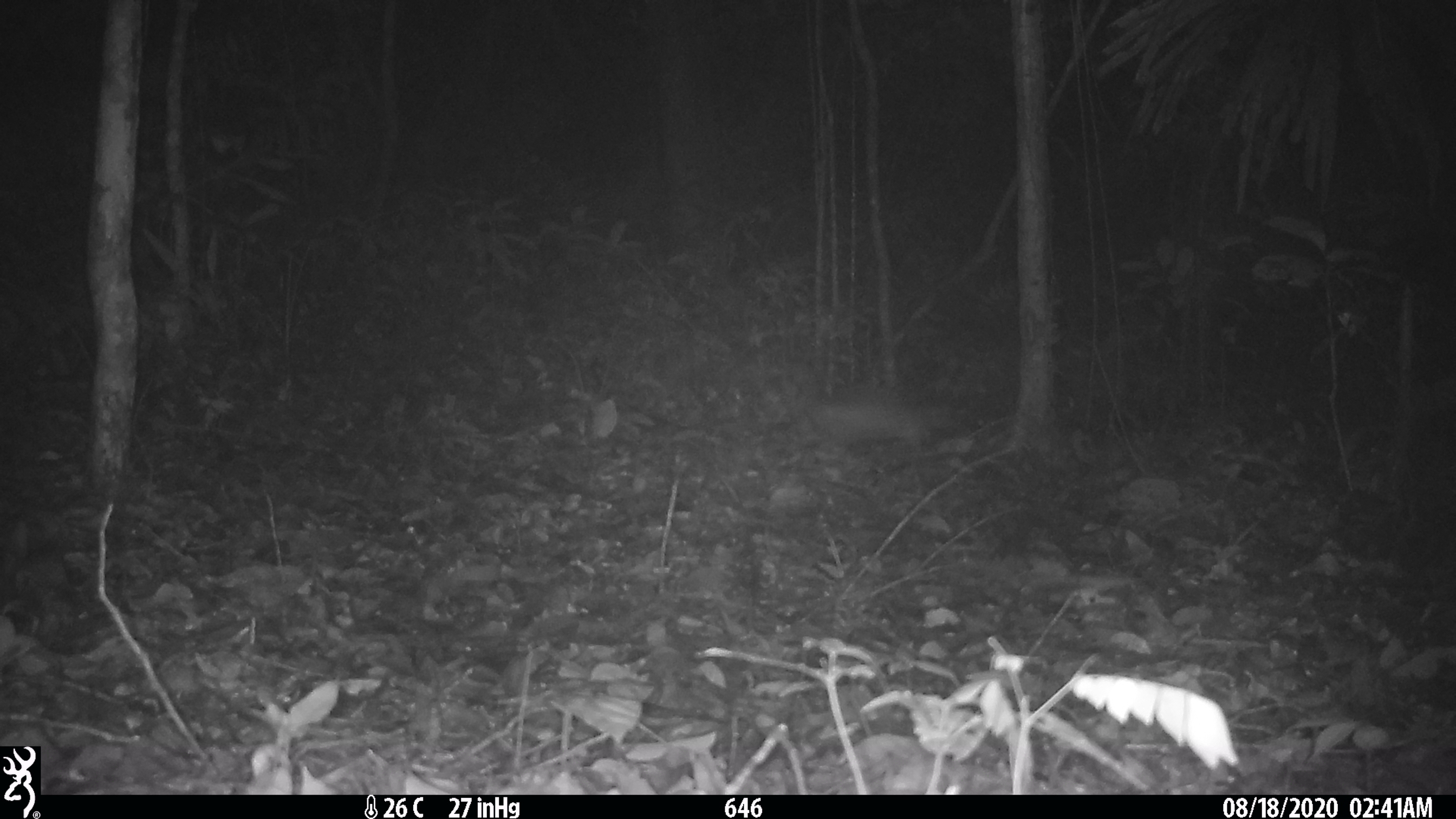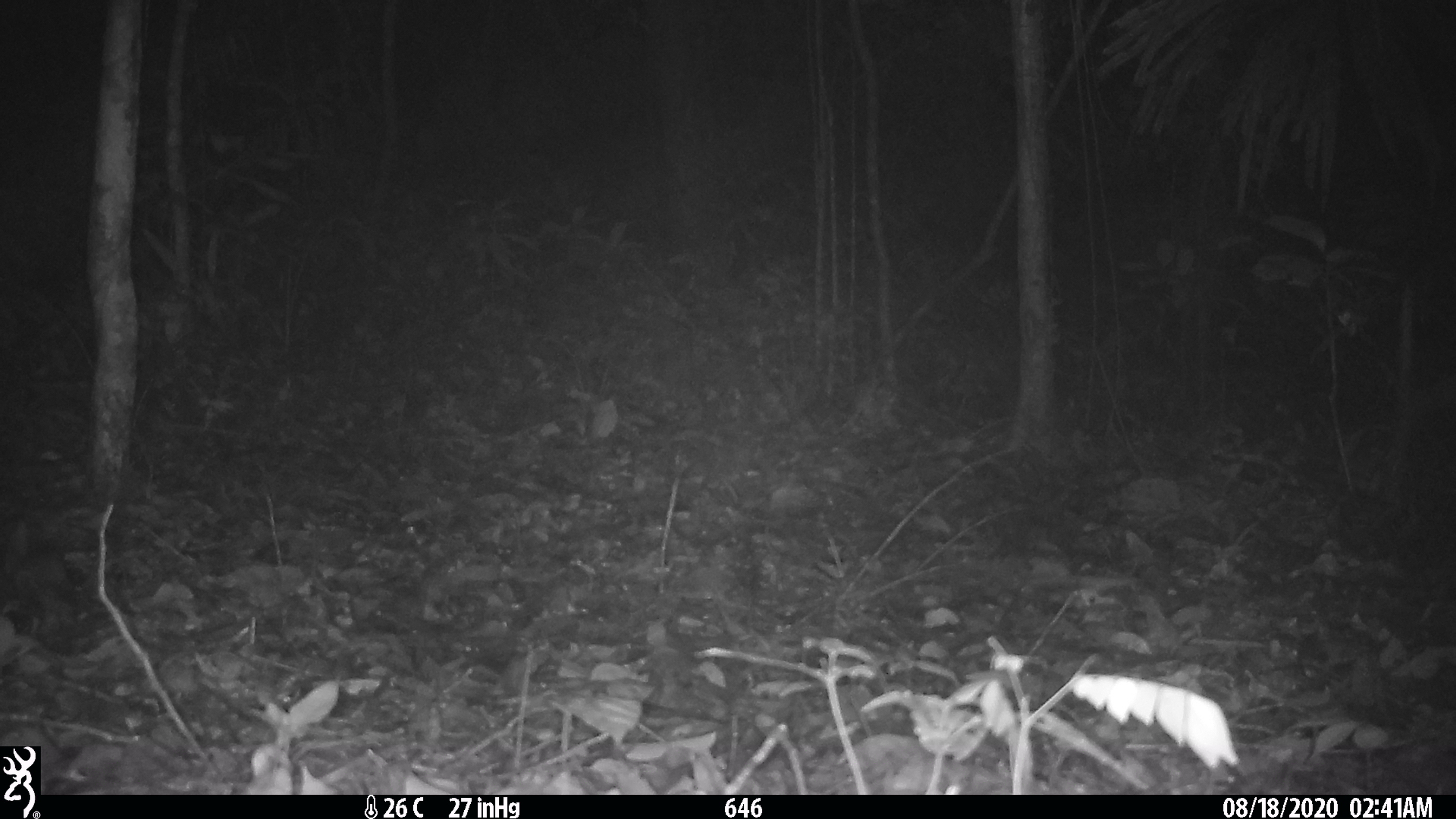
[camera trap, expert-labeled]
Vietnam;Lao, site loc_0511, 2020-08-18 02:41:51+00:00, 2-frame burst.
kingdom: Animalia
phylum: Chordata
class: Mammalia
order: Rodentia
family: Hystricidae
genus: Atherurus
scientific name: Atherurus macrourus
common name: asiatic brush-tailed porcupine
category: asiatic brush tailed porcupine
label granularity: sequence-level